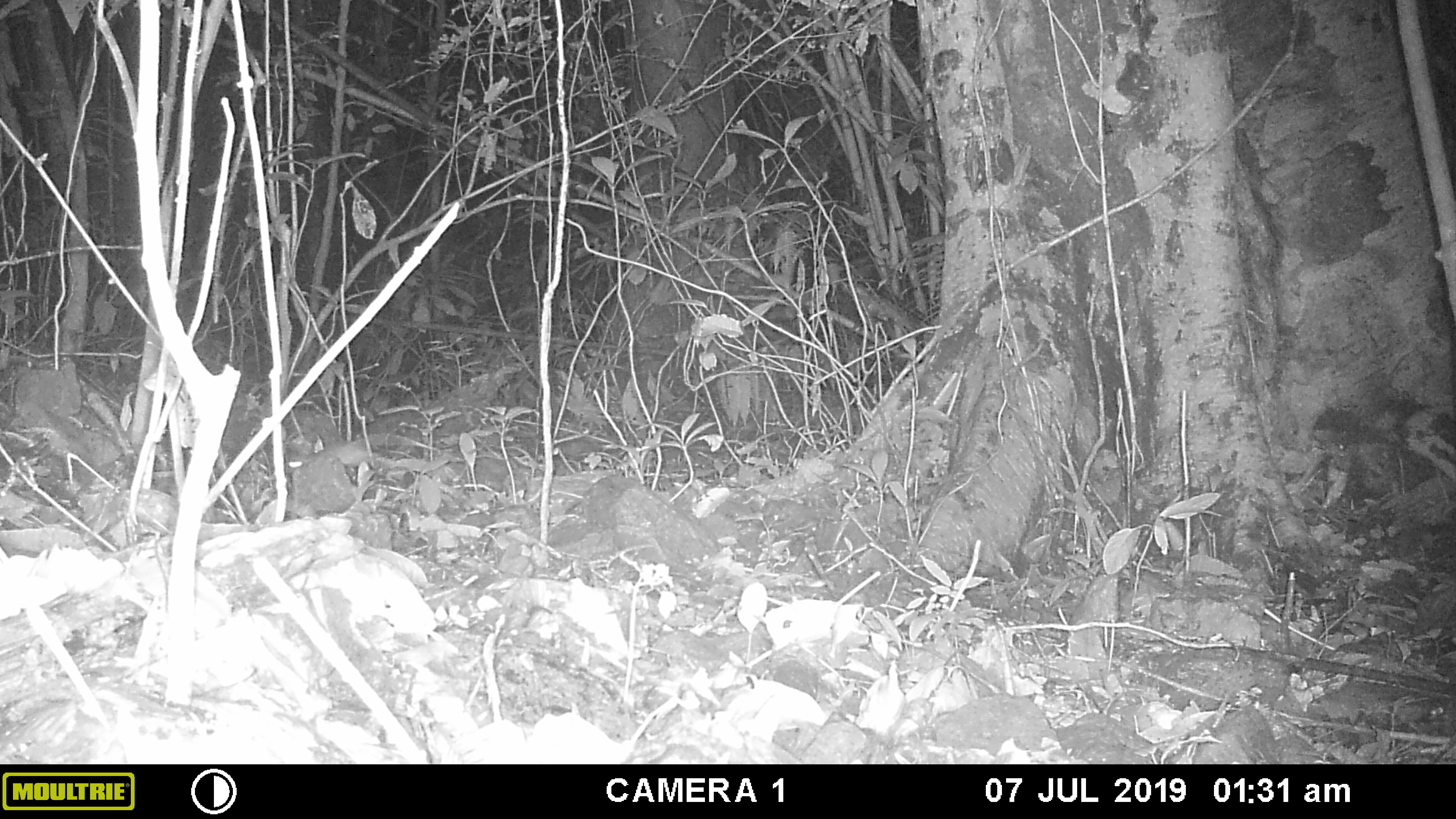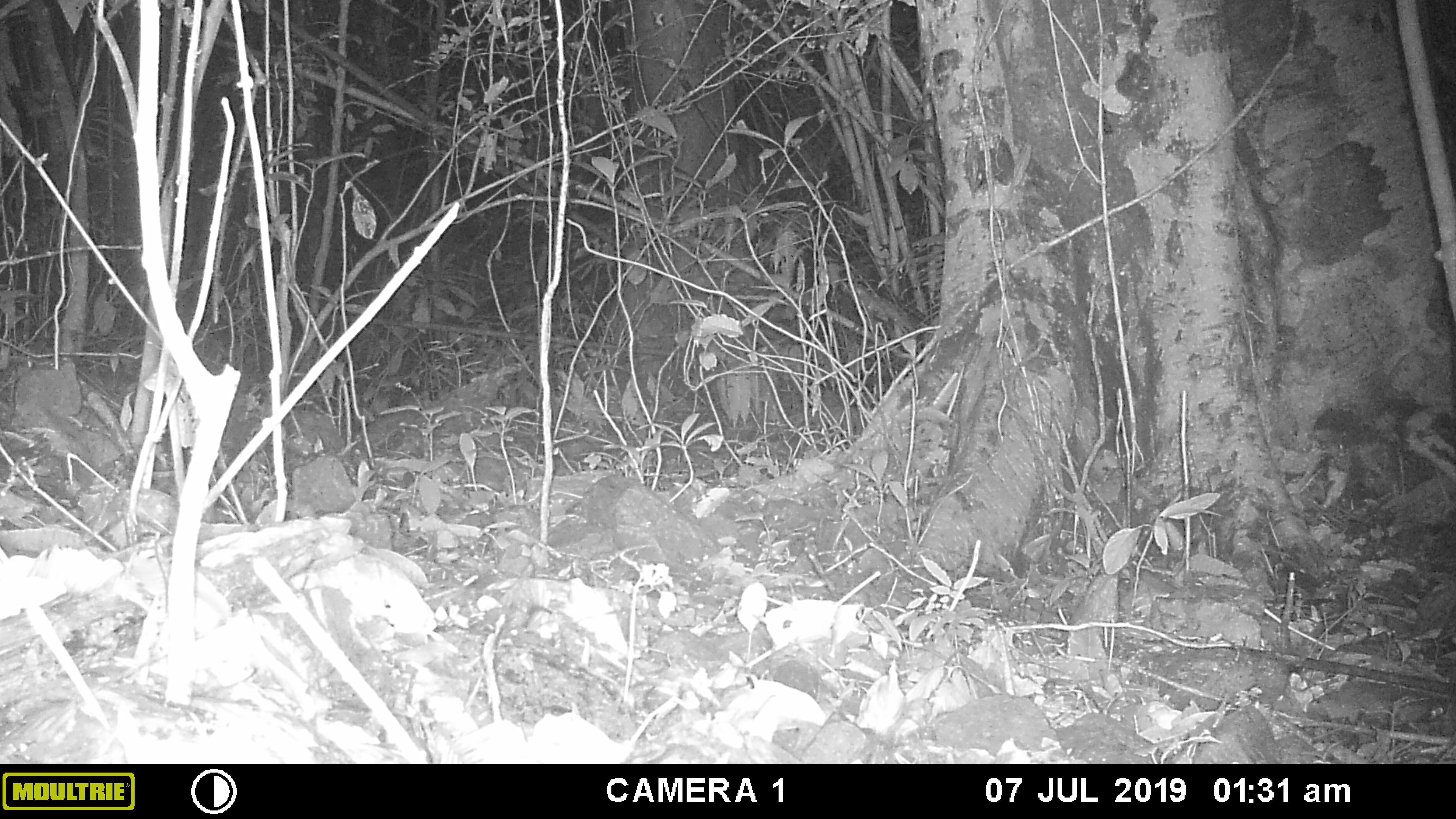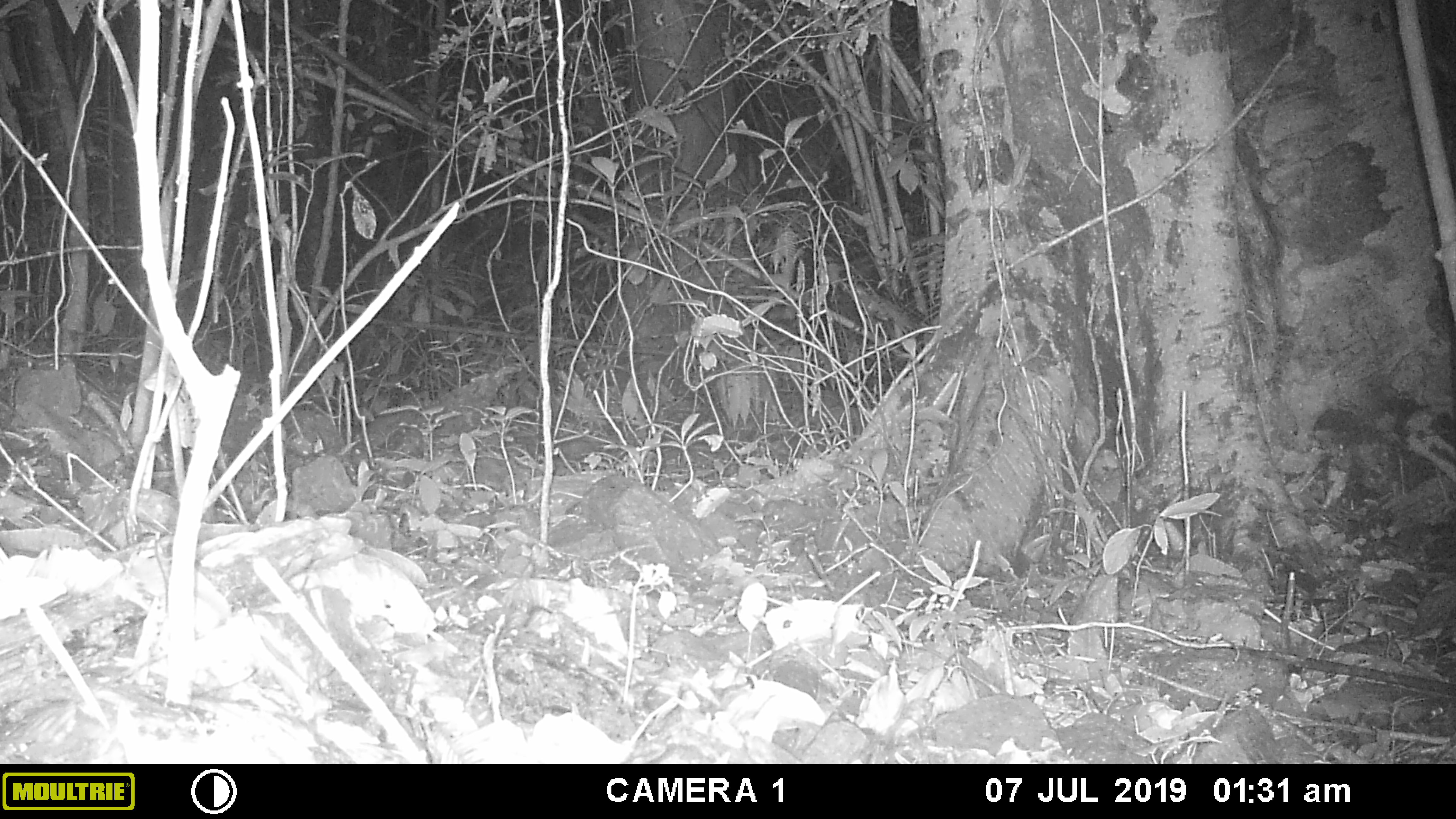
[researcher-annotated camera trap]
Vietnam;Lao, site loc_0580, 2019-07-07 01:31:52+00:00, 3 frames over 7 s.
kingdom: Animalia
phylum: Chordata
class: Mammalia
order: Rodentia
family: Muridae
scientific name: Muridae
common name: old-world mice and rats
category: unidentified murid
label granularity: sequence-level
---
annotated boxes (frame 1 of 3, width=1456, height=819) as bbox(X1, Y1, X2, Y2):
unidentified murid: bbox(288, 439, 381, 469)